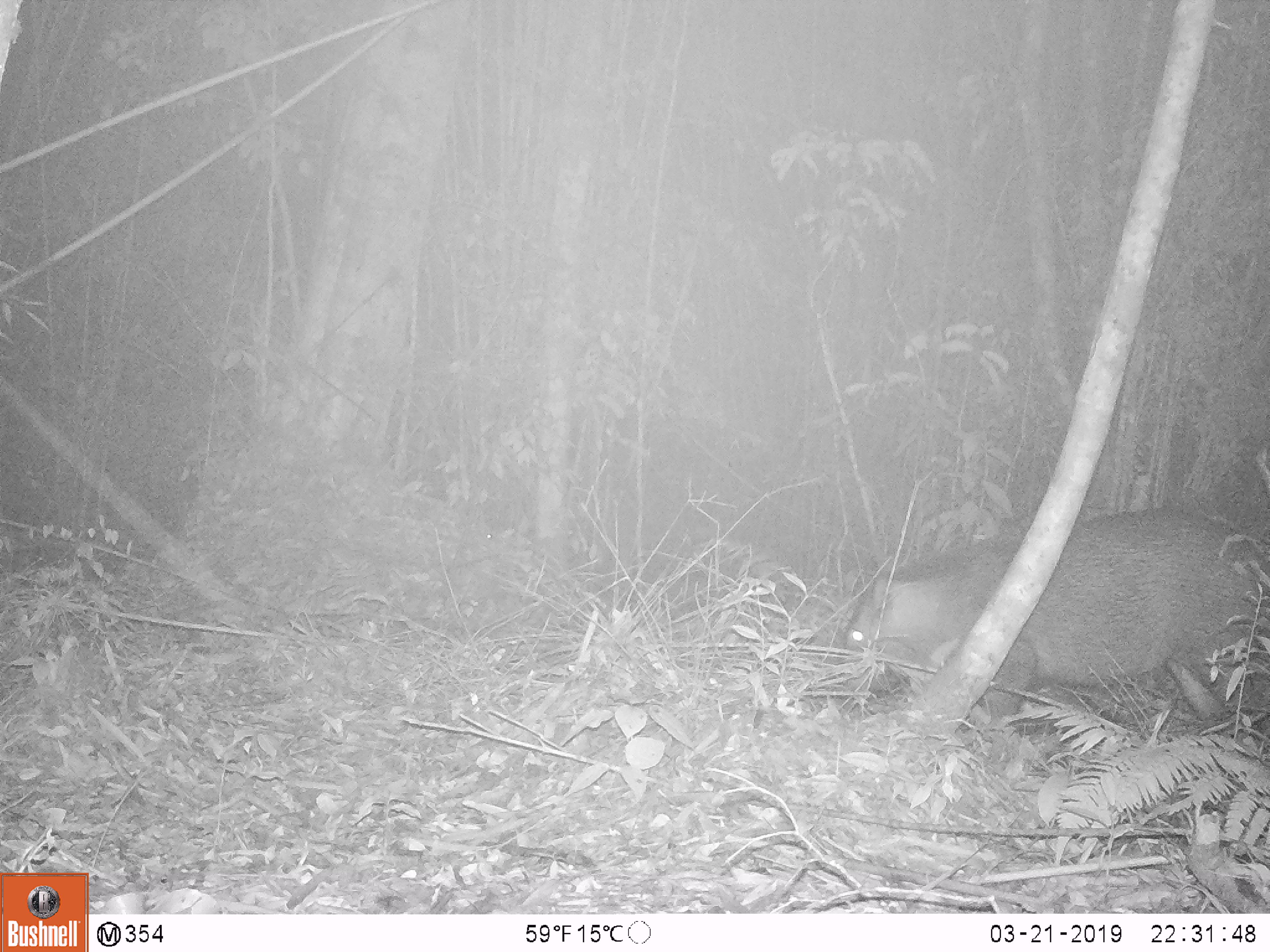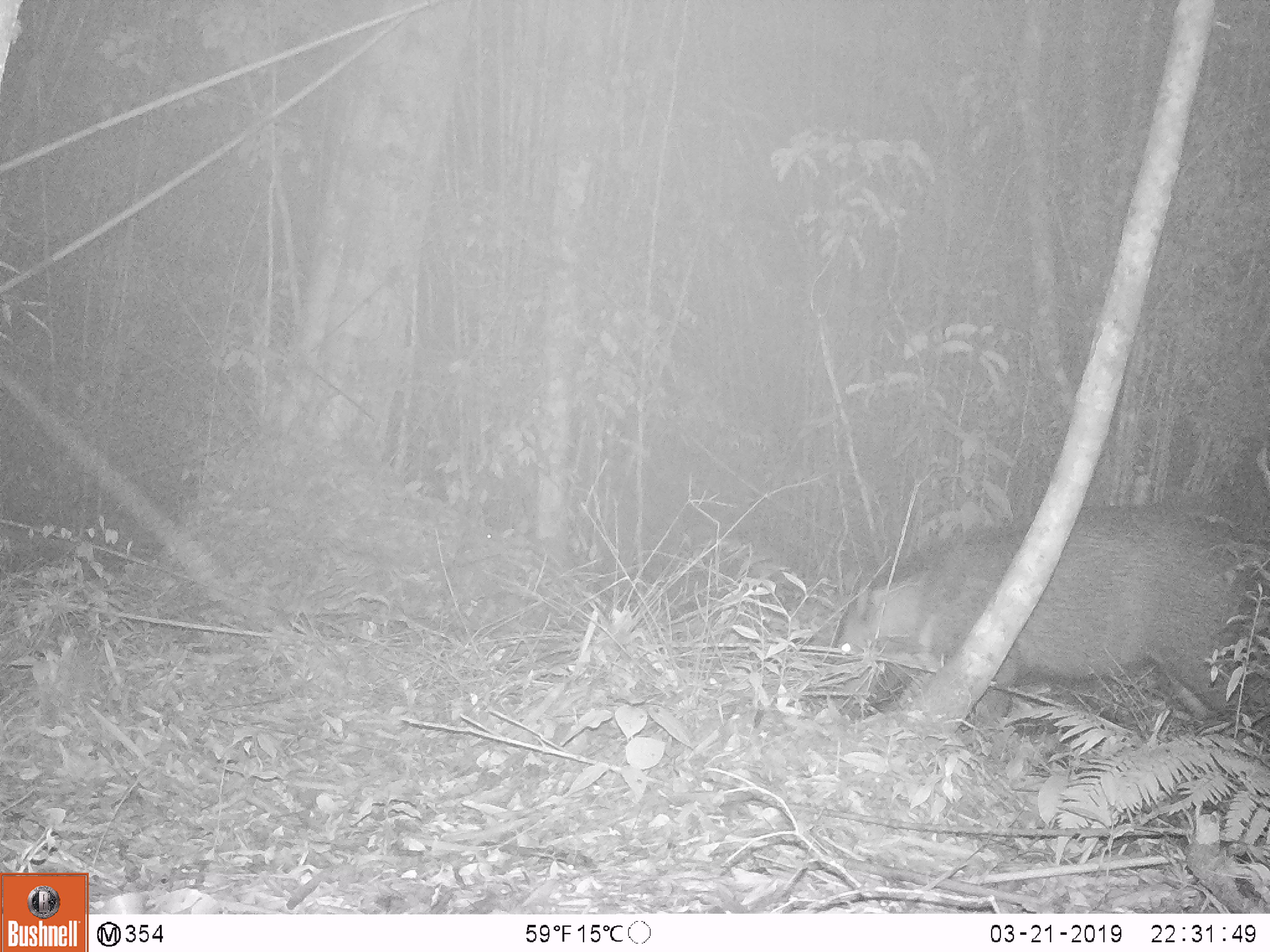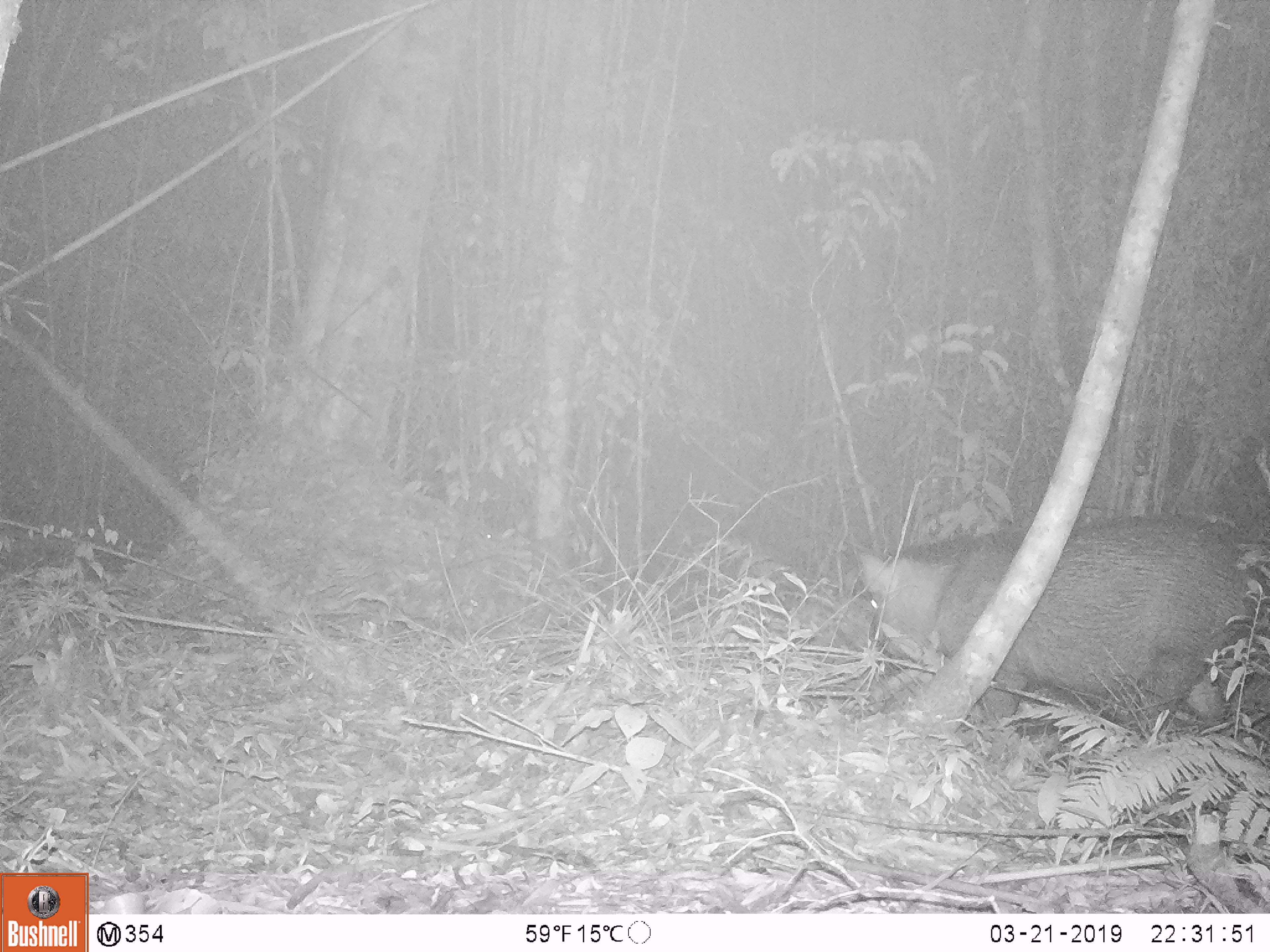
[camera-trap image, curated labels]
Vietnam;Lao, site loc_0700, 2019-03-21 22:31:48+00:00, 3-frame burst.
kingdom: Animalia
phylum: Chordata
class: Mammalia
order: Artiodactyla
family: Suidae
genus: Sus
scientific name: Sus scrofa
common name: eurasian wild pig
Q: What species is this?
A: Eurasian wild pig (Sus scrofa).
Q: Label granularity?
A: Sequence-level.